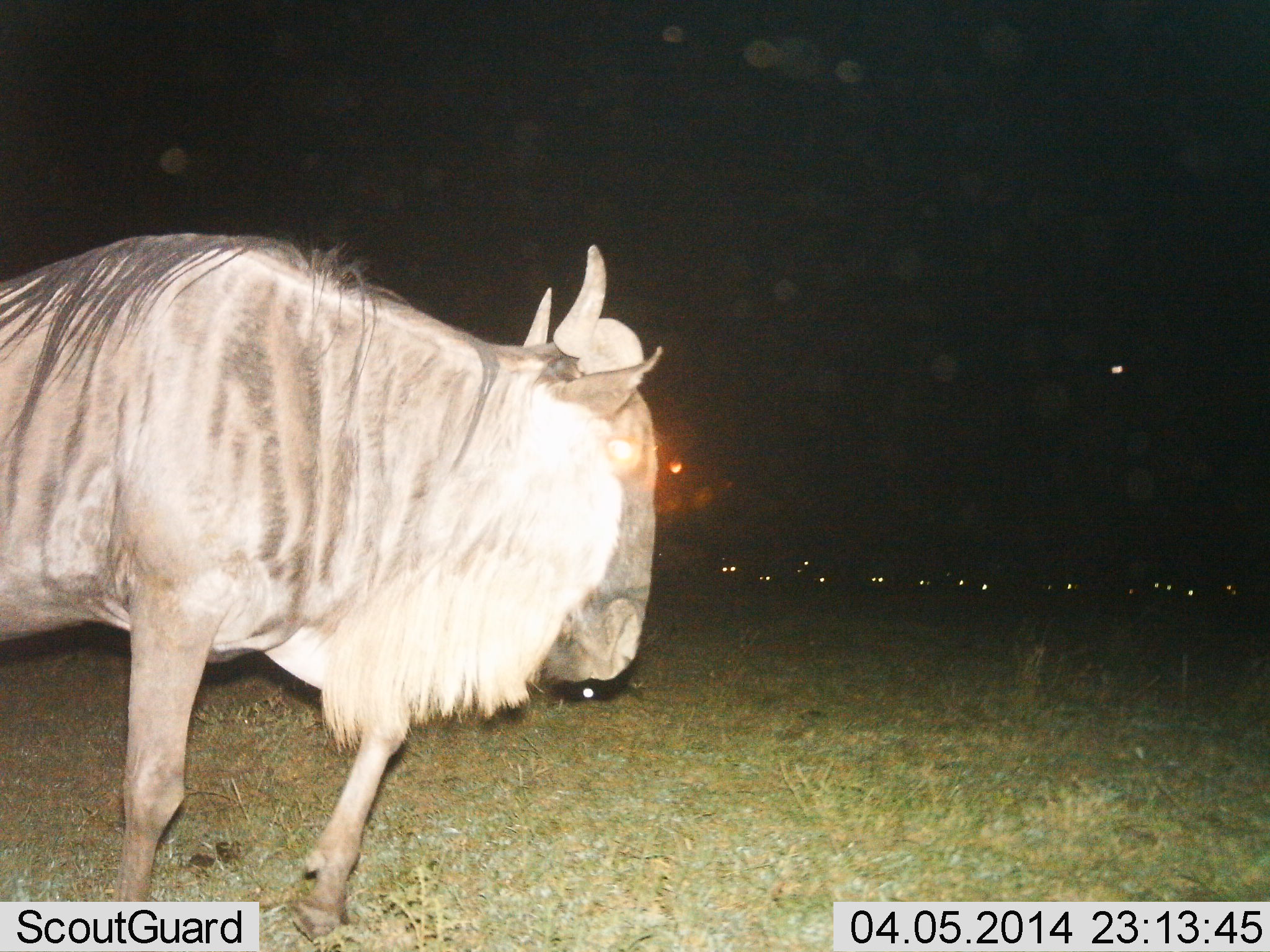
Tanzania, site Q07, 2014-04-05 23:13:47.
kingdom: Animalia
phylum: Chordata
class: Mammalia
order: Artiodactyla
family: Bovidae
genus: Connochaetes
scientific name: Connochaetes taurinus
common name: blue wildebeest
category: wildebeest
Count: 1.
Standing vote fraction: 50%.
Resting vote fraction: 0%.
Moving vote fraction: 50%.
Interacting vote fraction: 0%.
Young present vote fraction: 0%.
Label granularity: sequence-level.